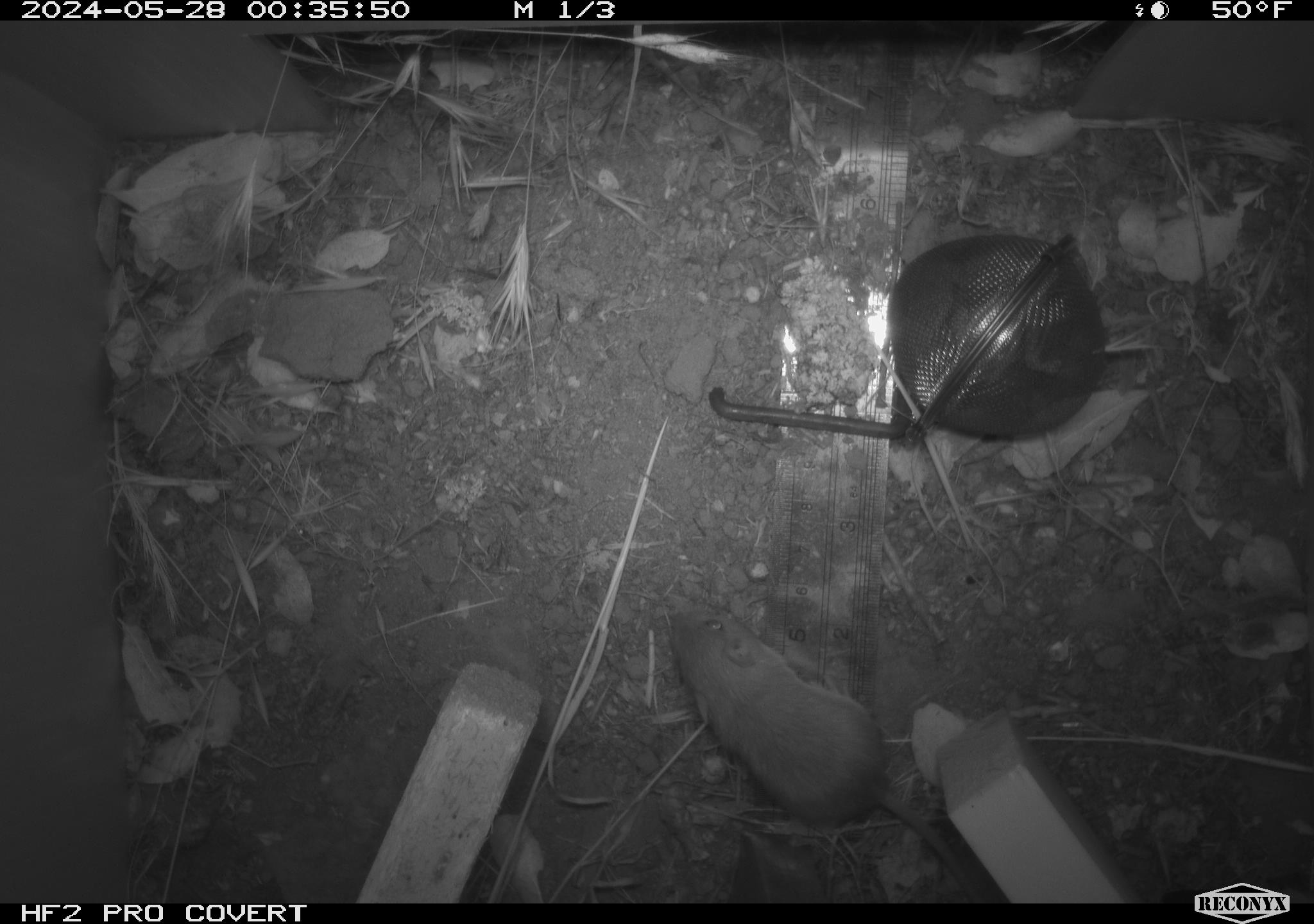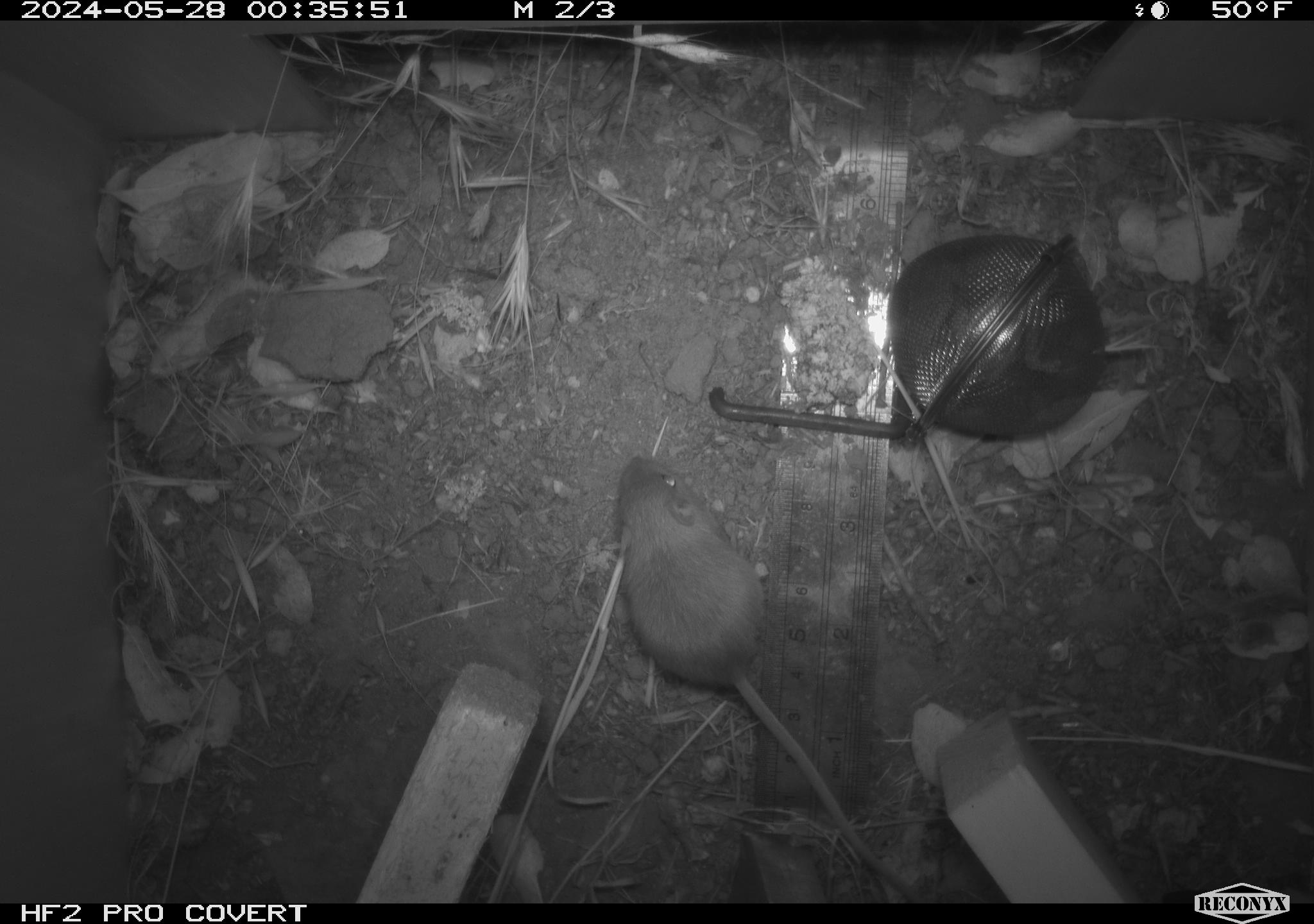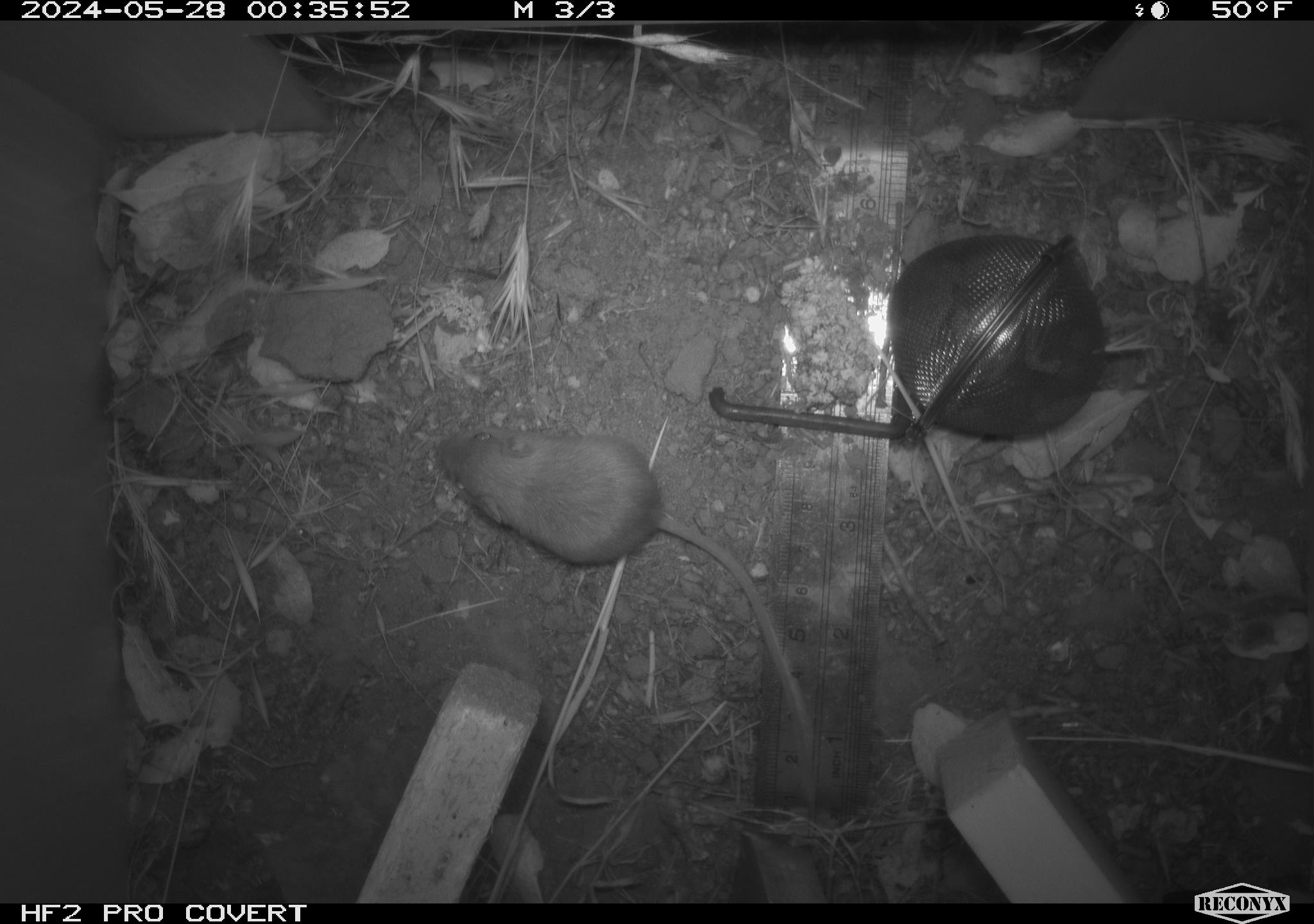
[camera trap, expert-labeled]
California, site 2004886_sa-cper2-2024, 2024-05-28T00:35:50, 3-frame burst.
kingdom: Animalia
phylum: Chordata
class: Mammalia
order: Rodentia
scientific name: Rodentia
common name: rodent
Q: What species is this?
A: Rodent (Rodentia).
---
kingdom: Animalia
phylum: Chordata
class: Mammalia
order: Rodentia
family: Heteromyidae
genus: Dipodomys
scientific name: Dipodomys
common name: kangaroo rats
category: dipodomys species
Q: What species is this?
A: Dipodomys species (kangaroo rats) (Dipodomys).